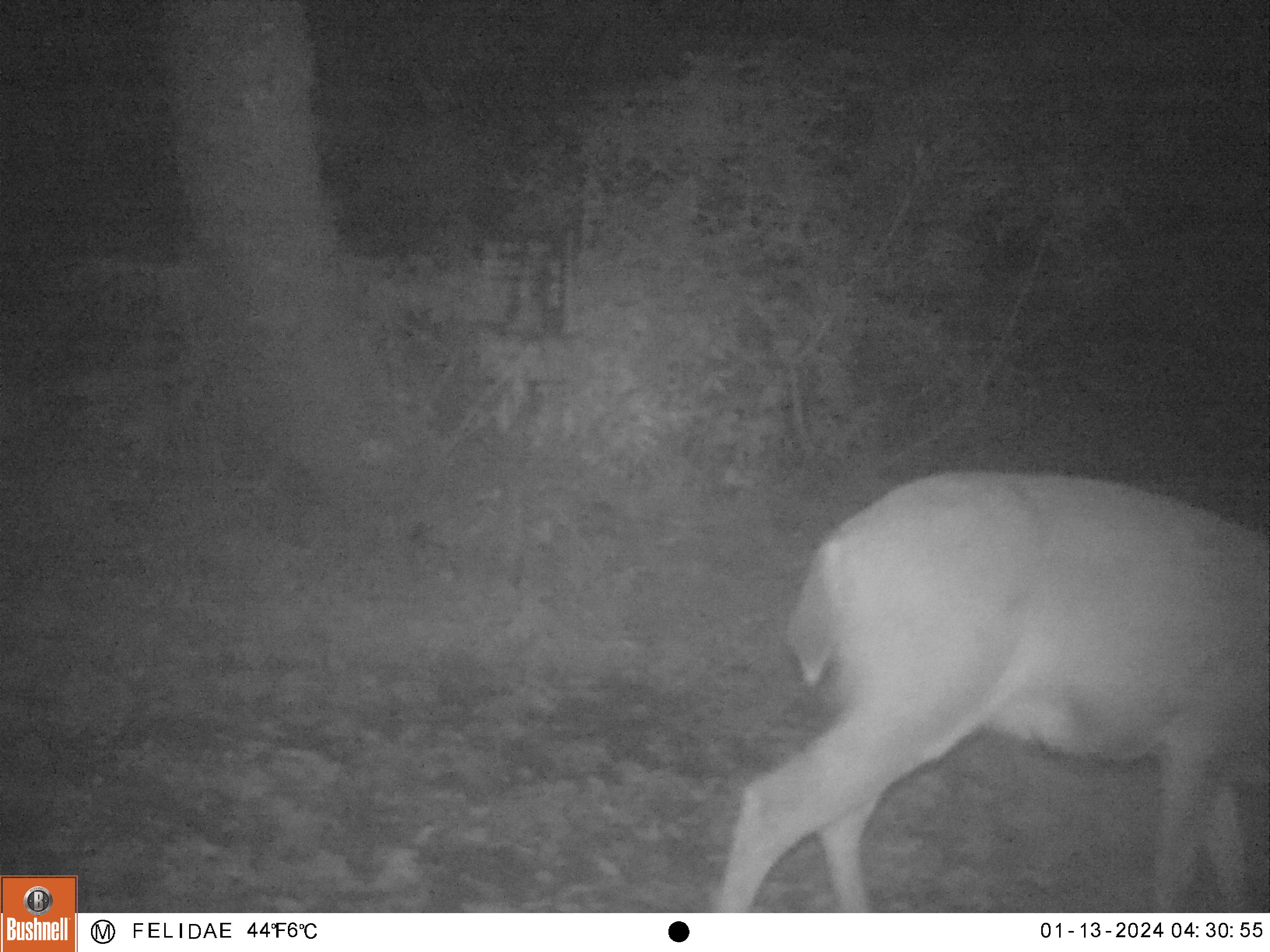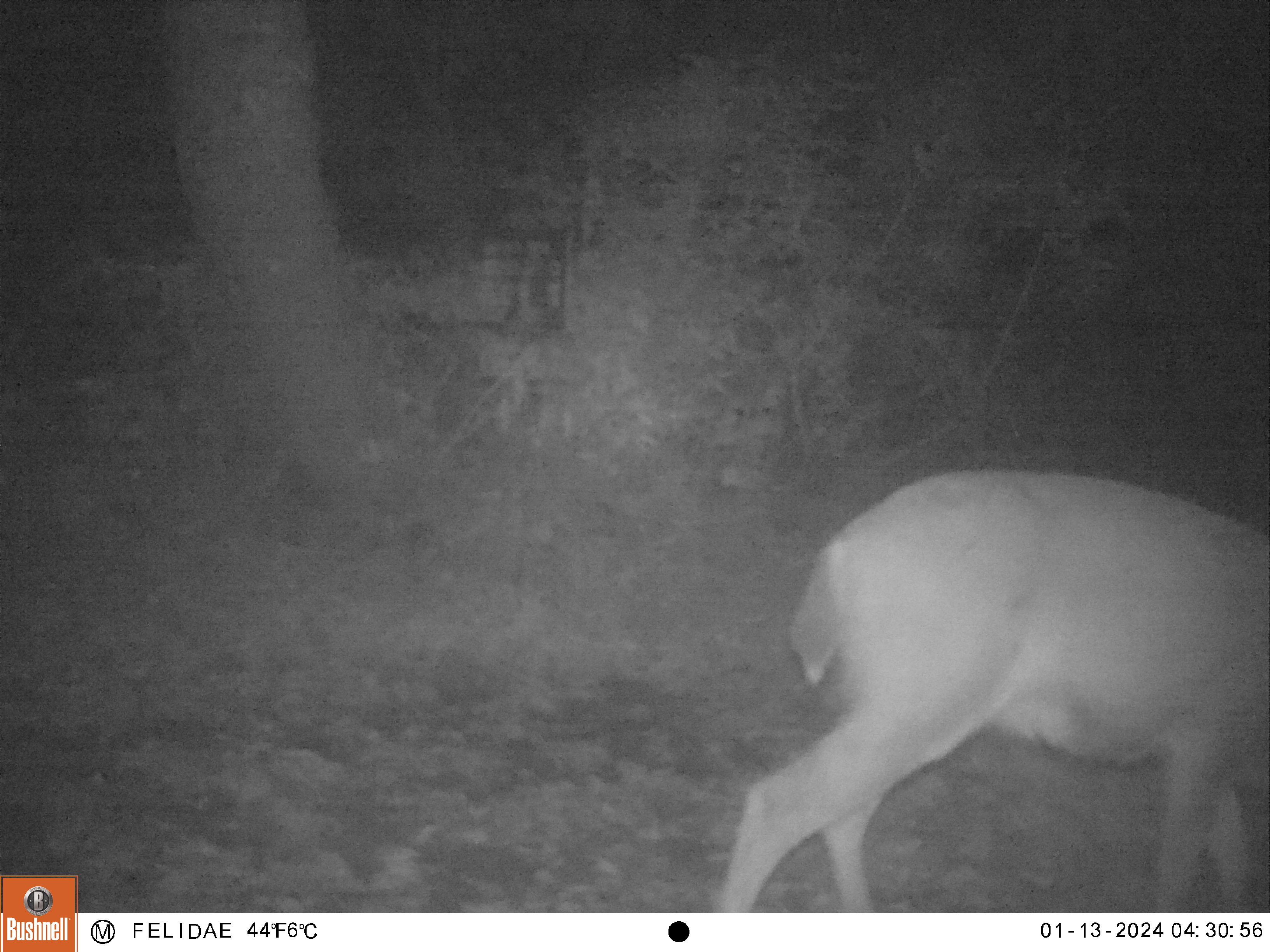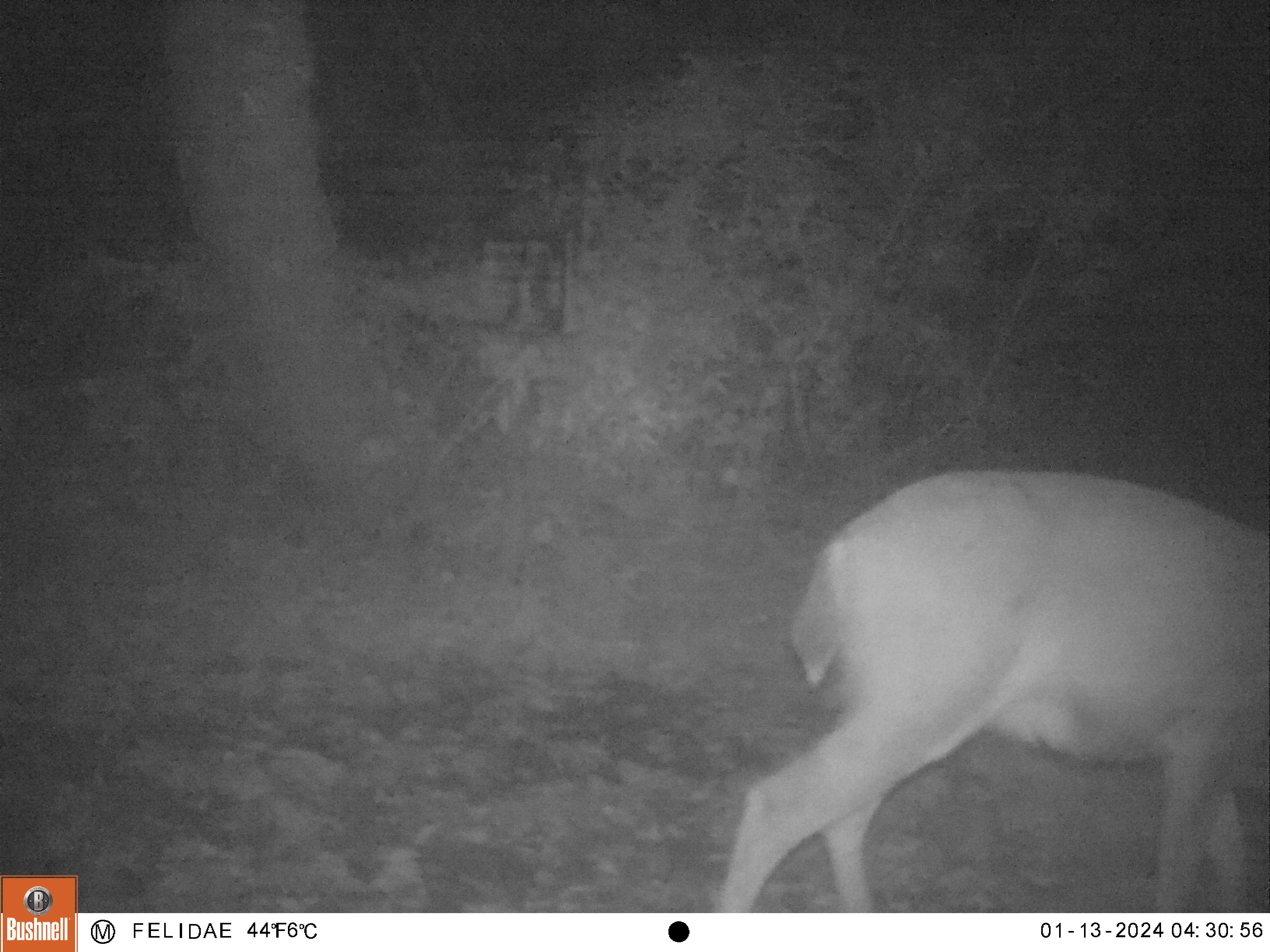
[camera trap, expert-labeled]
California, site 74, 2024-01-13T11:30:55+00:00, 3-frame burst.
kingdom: Animalia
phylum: Chordata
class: Mammalia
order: Artiodactyla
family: Cervidae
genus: Odocoileus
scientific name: Odocoileus hemionus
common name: mule deer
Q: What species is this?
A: Mule deer (Odocoileus hemionus).